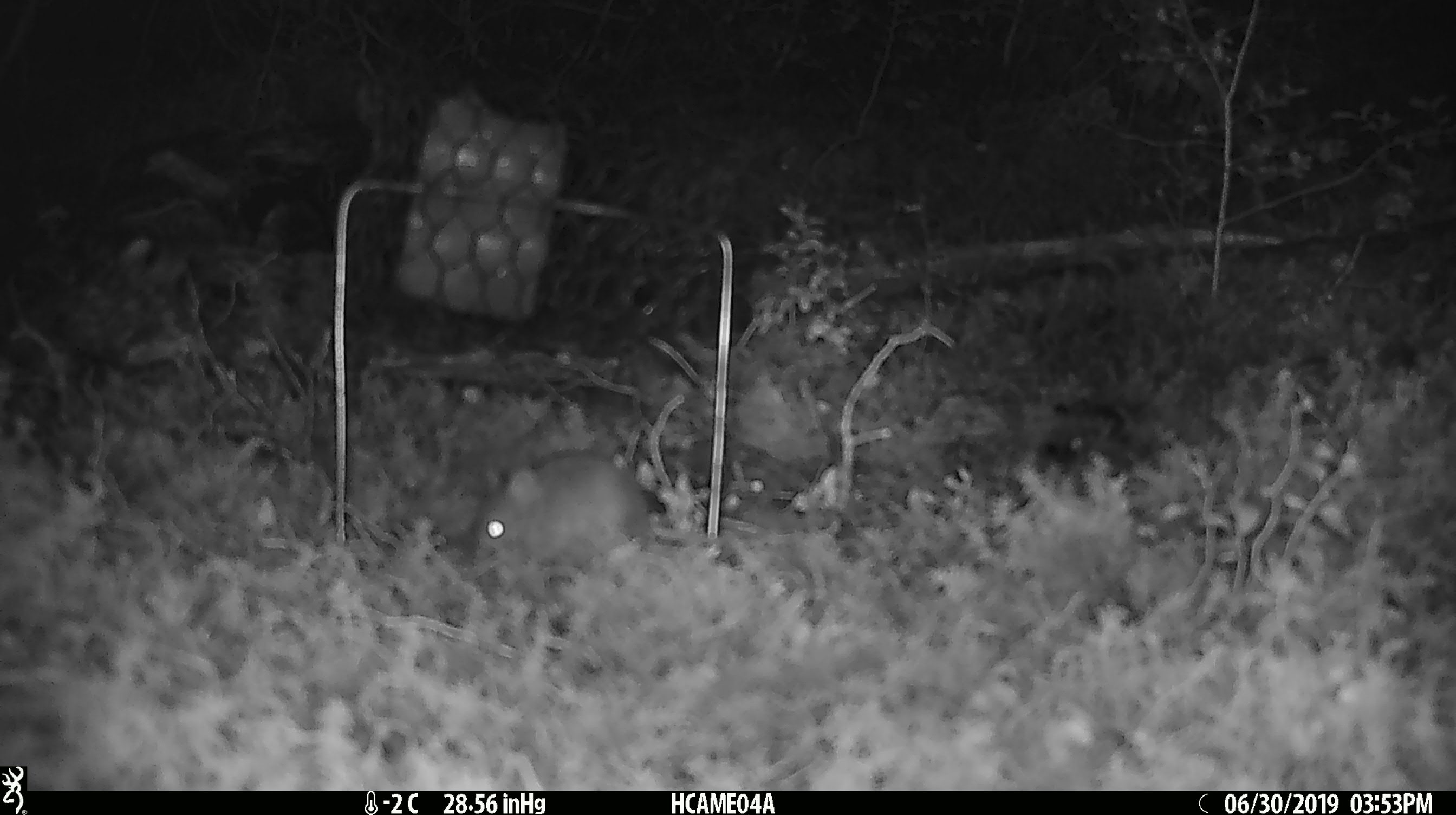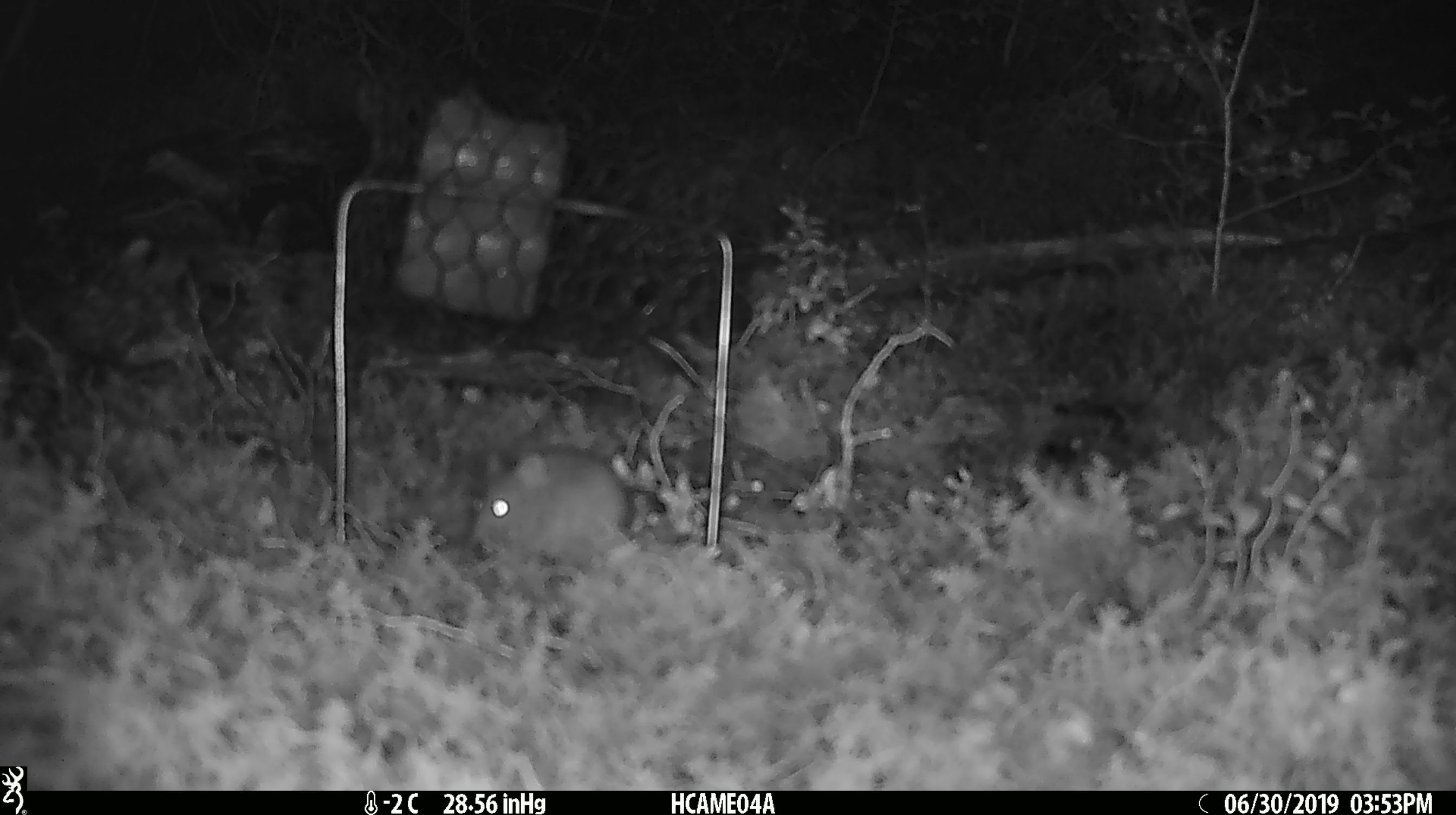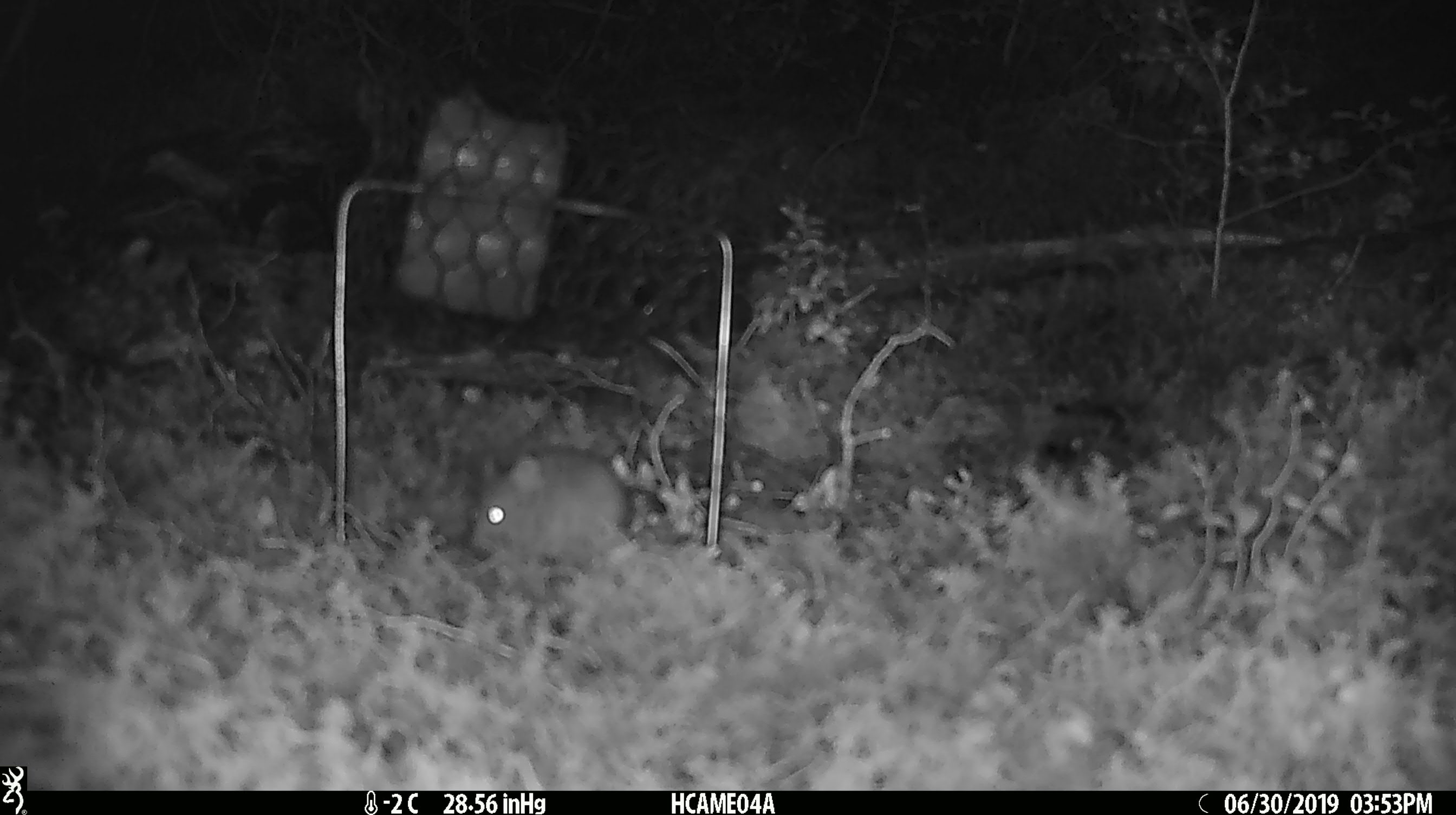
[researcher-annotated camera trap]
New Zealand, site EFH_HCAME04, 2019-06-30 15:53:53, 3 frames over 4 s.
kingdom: Animalia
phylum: Chordata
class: Mammalia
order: Rodentia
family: Muridae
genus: Mus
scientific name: Mus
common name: mouse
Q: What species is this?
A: Mouse (Mus).